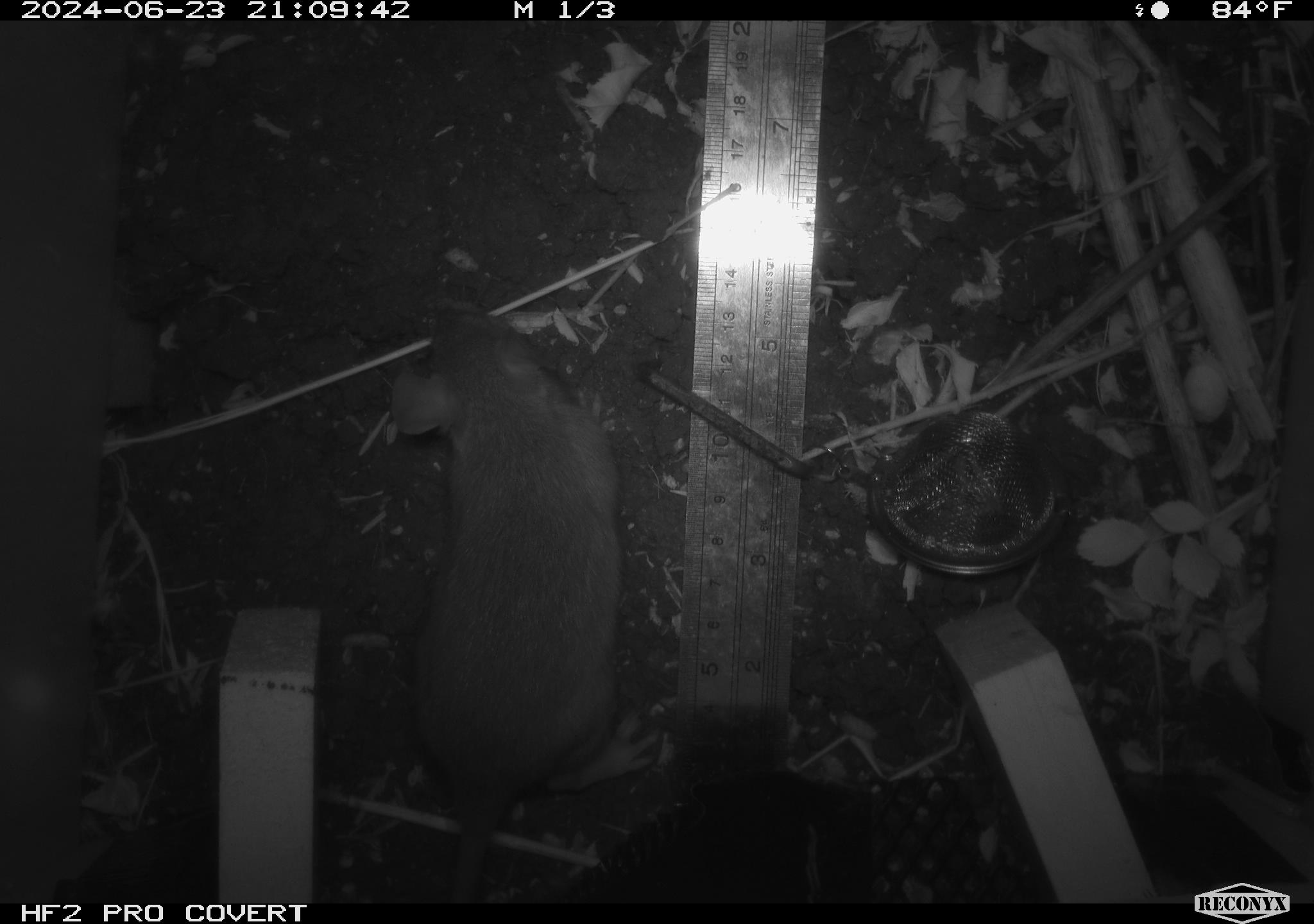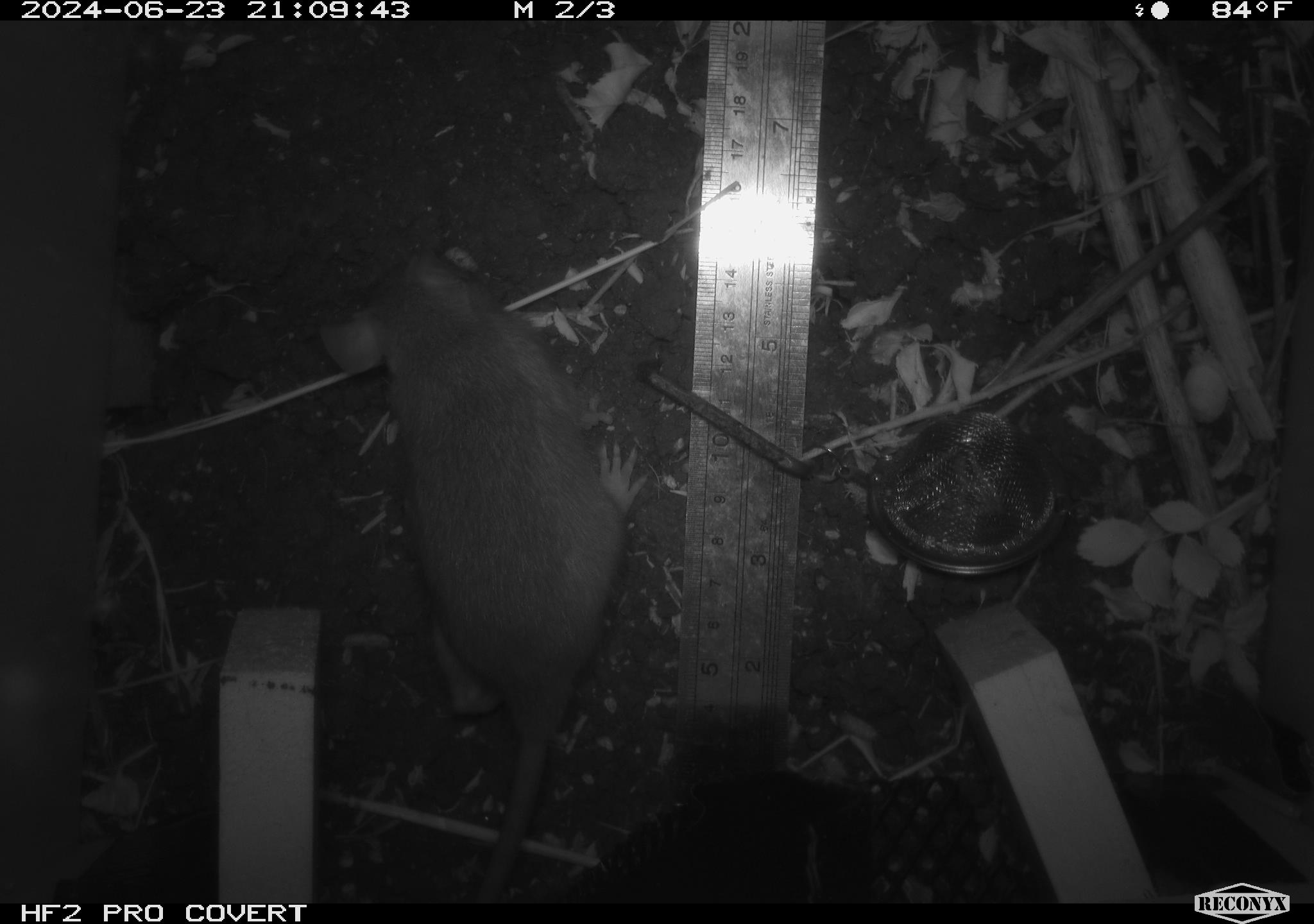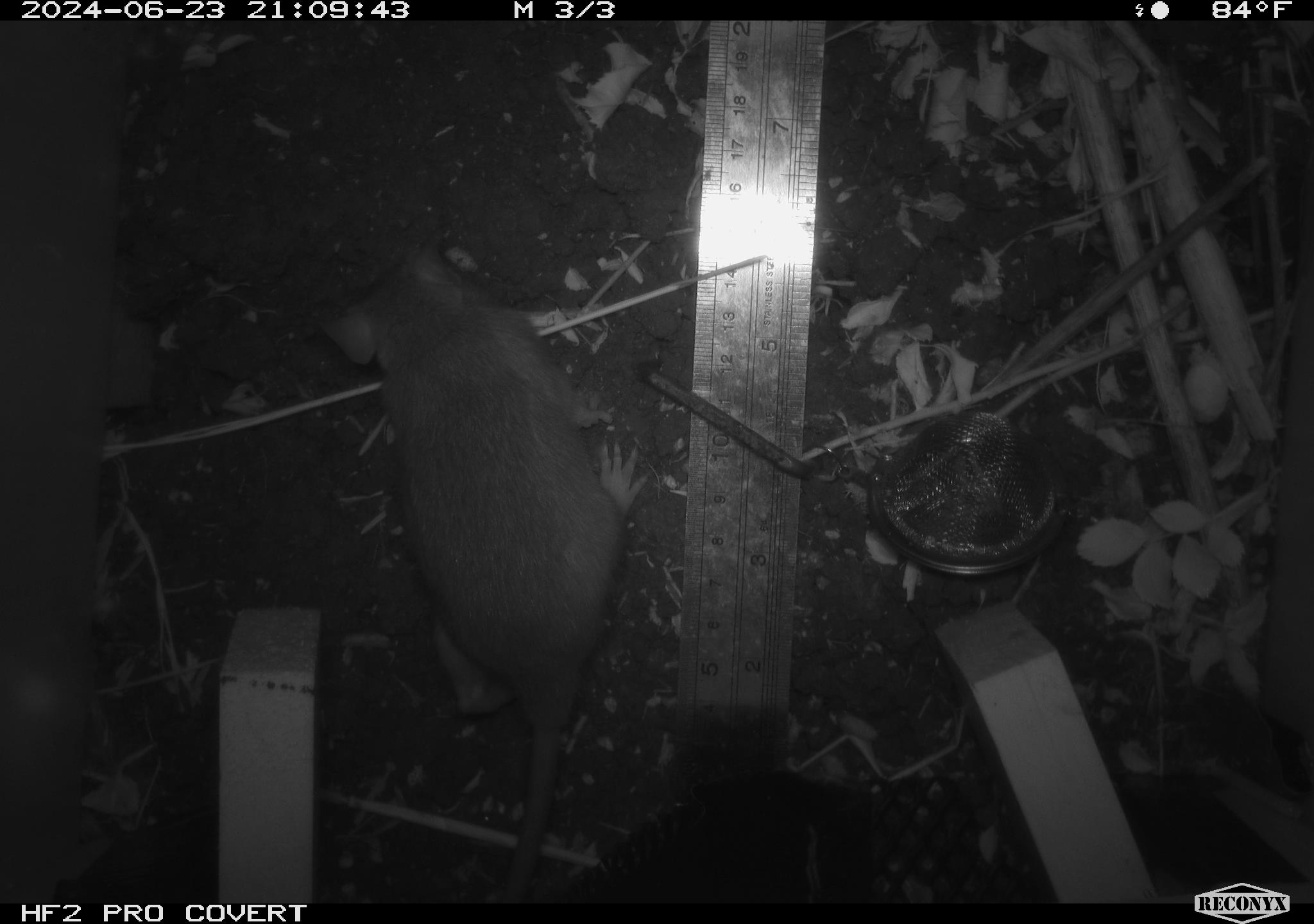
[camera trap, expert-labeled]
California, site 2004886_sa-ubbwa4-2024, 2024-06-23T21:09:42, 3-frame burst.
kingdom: Animalia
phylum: Chordata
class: Mammalia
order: Rodentia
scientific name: Rodentia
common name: woodrat or rat or mouse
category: woodrat or rat or mouse species